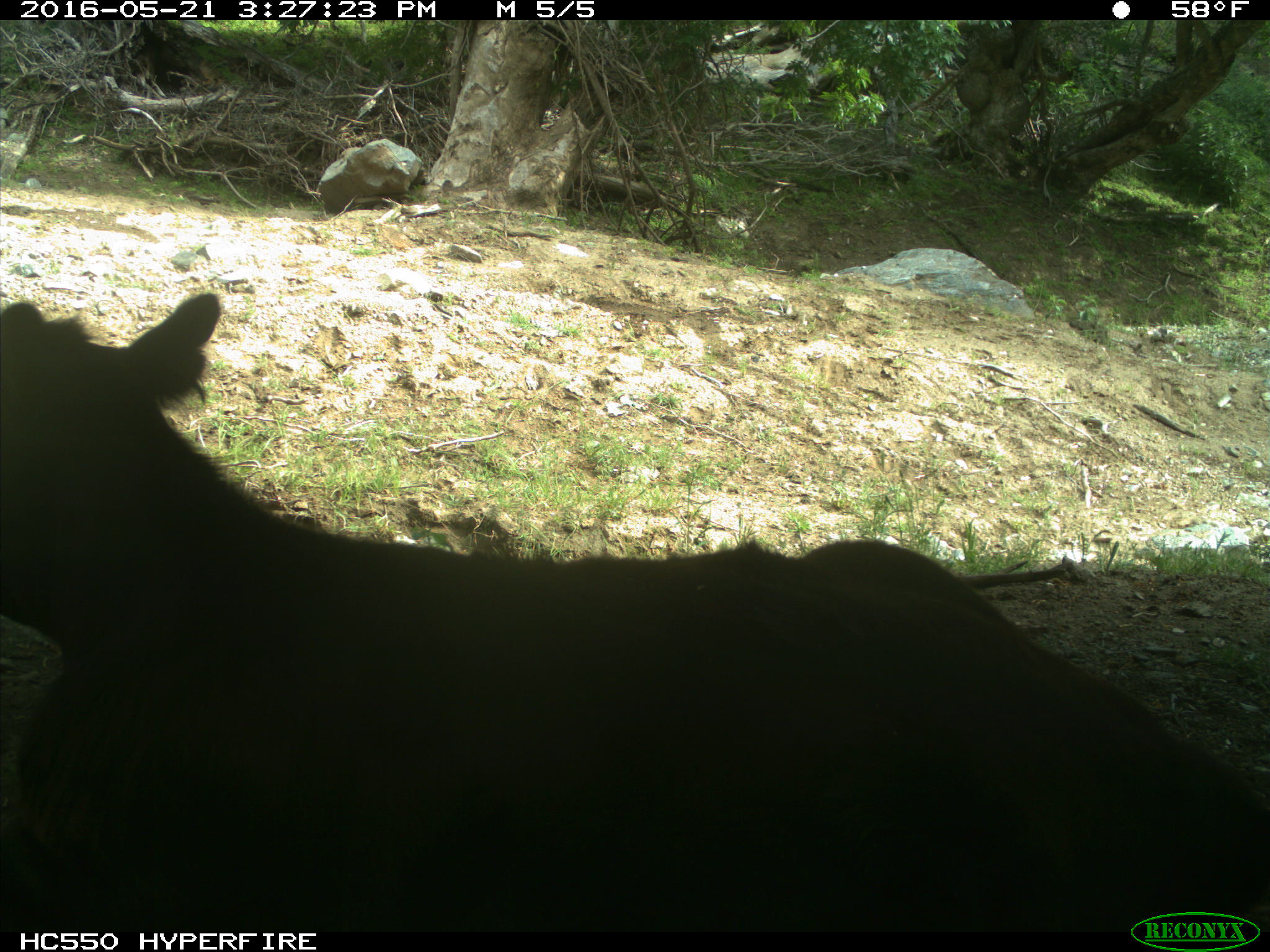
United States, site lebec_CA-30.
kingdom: Animalia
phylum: Chordata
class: Mammalia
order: Artiodactyla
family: Bovidae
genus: Bos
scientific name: Bos taurus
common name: domestic cow